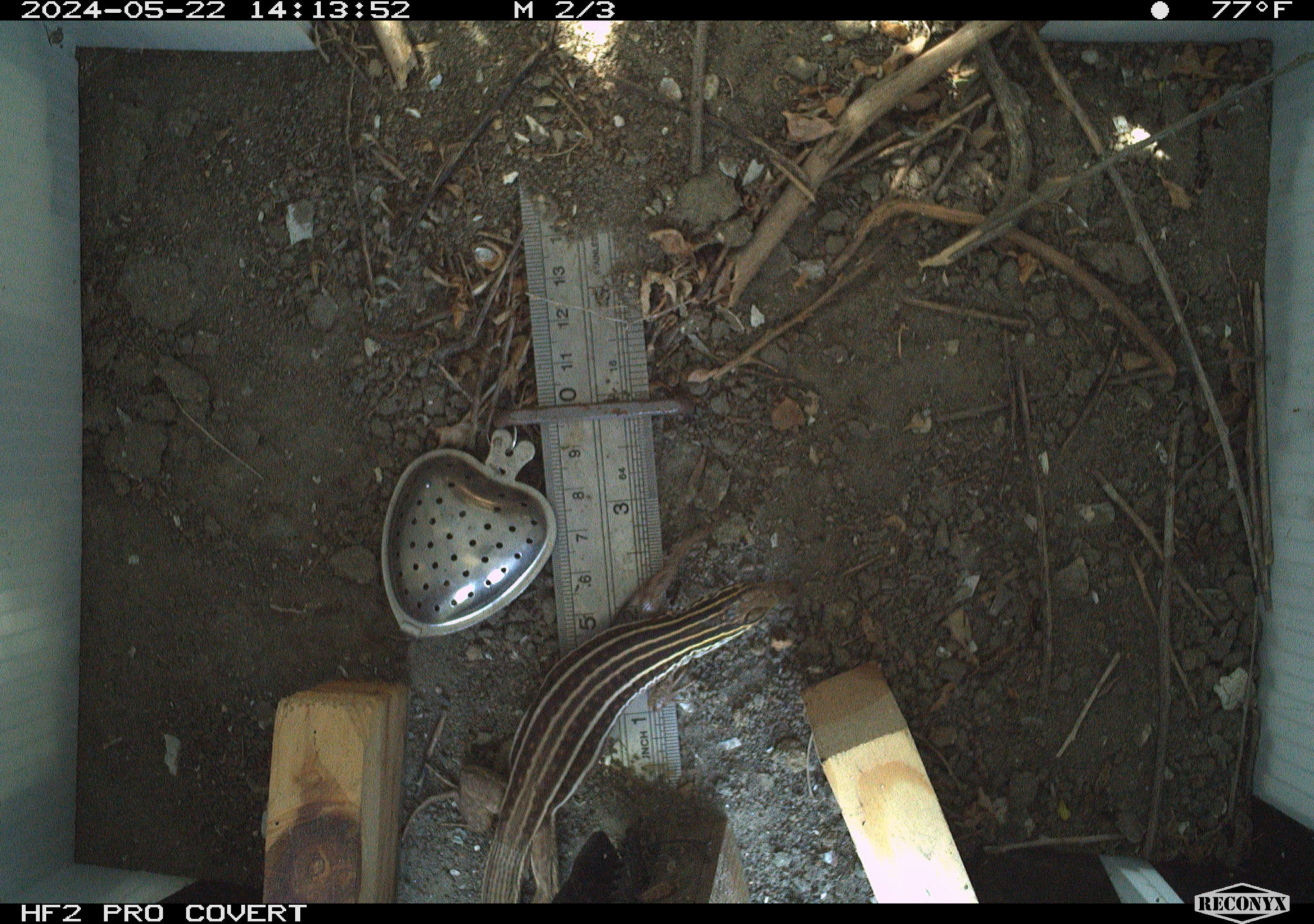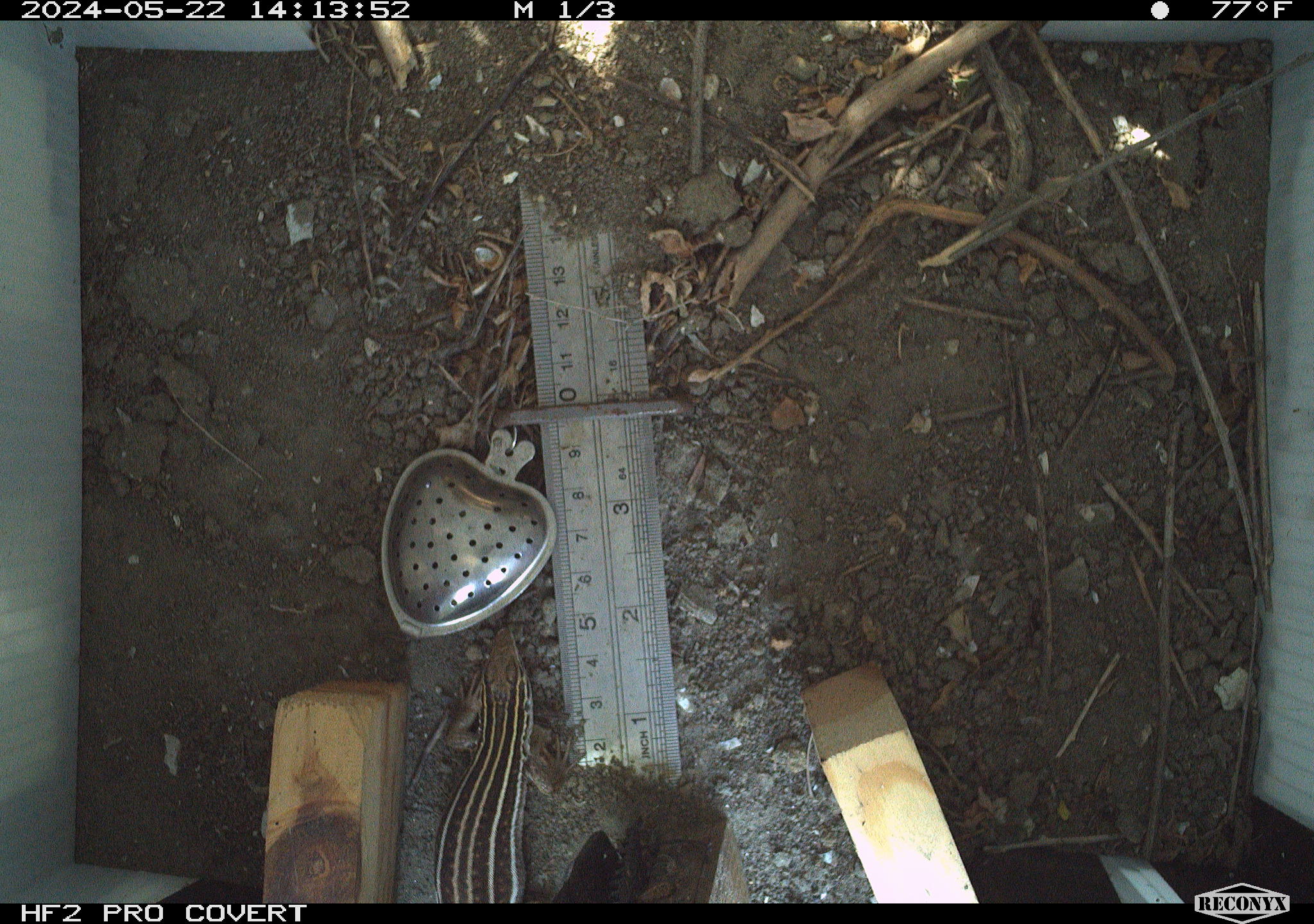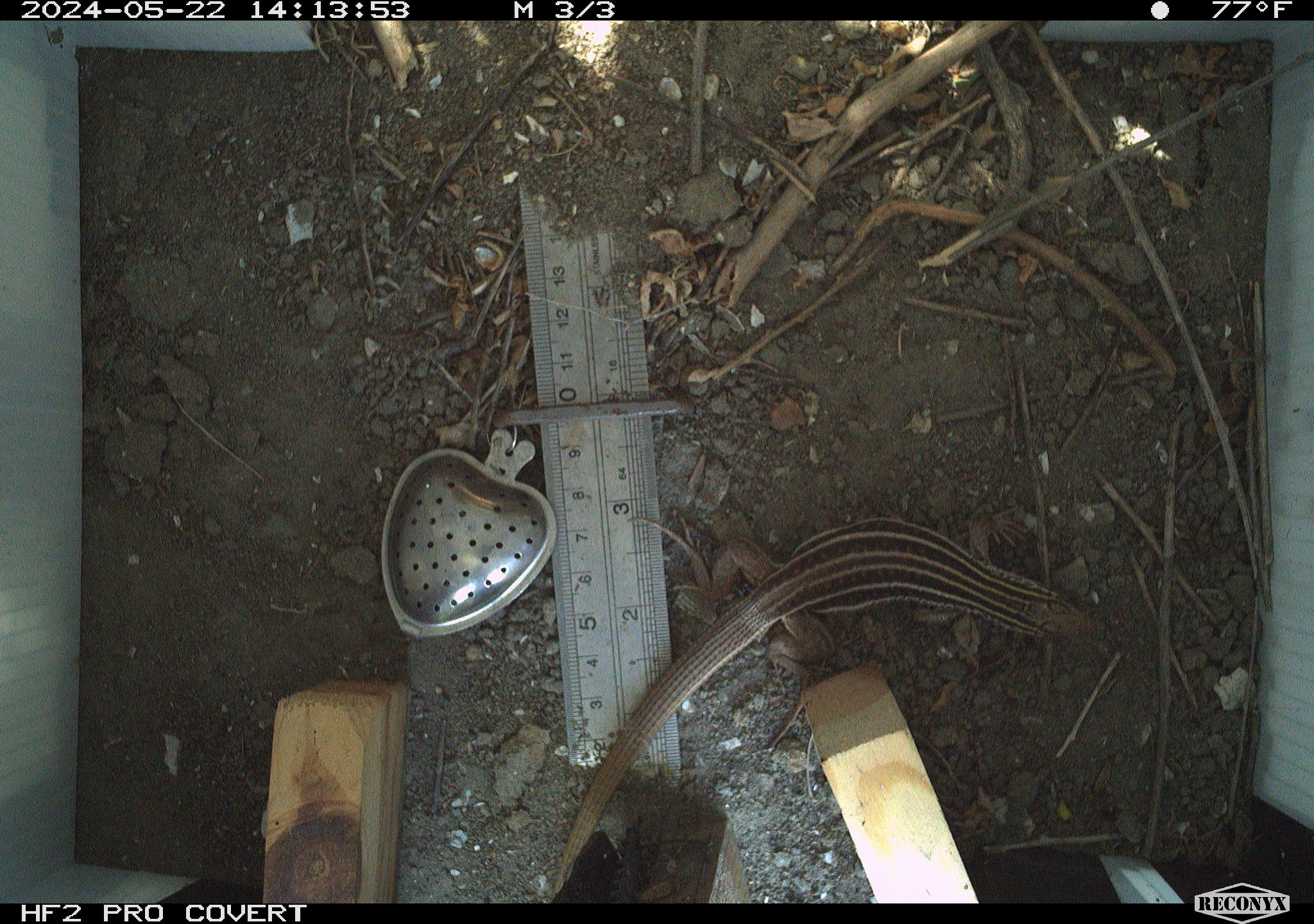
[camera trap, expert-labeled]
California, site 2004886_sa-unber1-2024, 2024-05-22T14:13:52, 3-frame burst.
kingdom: Animalia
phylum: Chordata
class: Reptilia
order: Squamata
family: Teiidae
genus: Aspidoscelis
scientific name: Aspidoscelis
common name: whiptail lizards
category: aspidoscelis species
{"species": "aspidoscelis species (whiptail lizards) (Aspidoscelis)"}